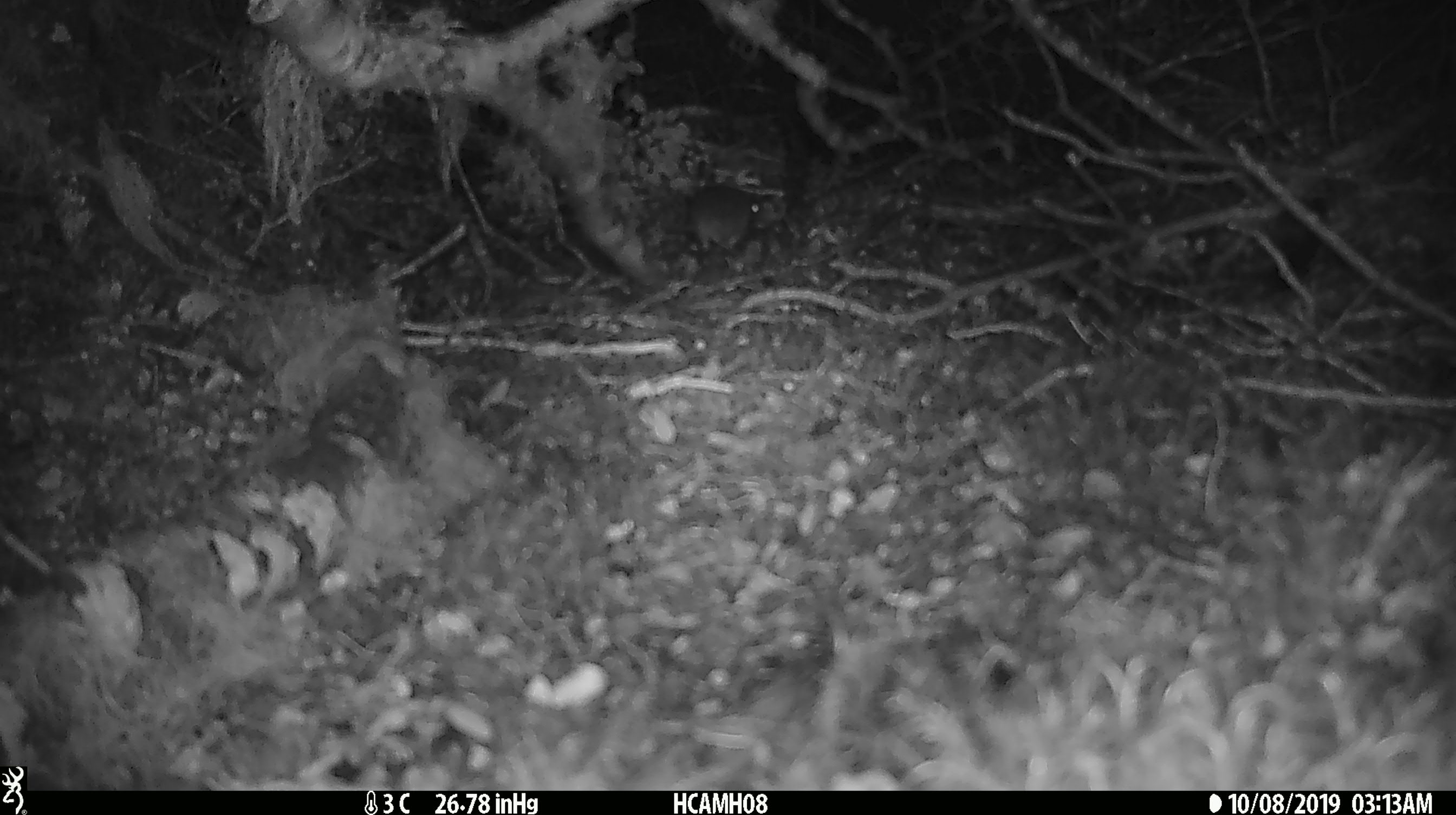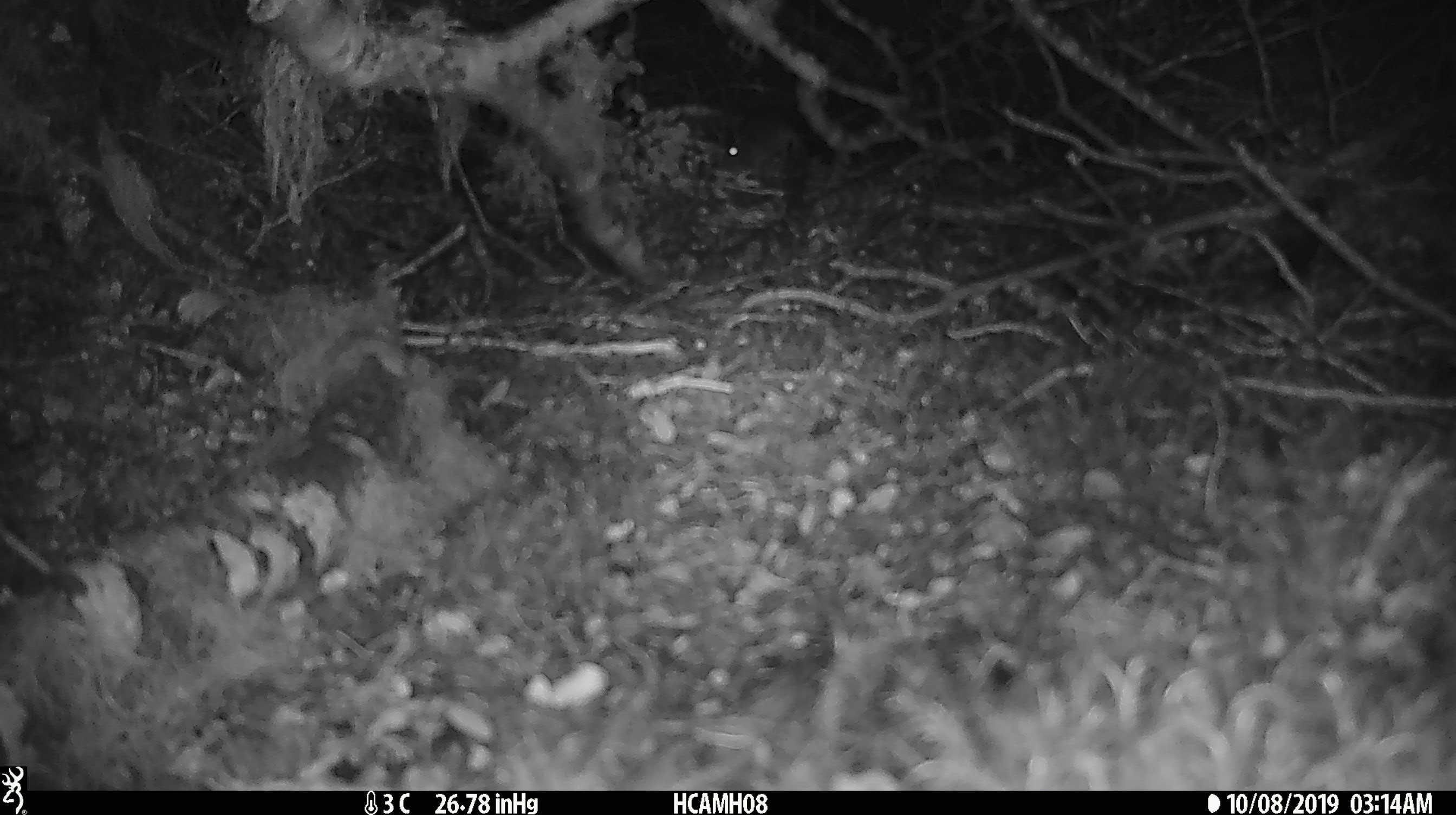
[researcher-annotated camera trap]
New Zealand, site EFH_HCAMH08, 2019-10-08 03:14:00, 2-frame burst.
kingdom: Animalia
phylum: Chordata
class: Mammalia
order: Rodentia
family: Muridae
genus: Mus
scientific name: Mus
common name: mouse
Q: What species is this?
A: Mouse (Mus).